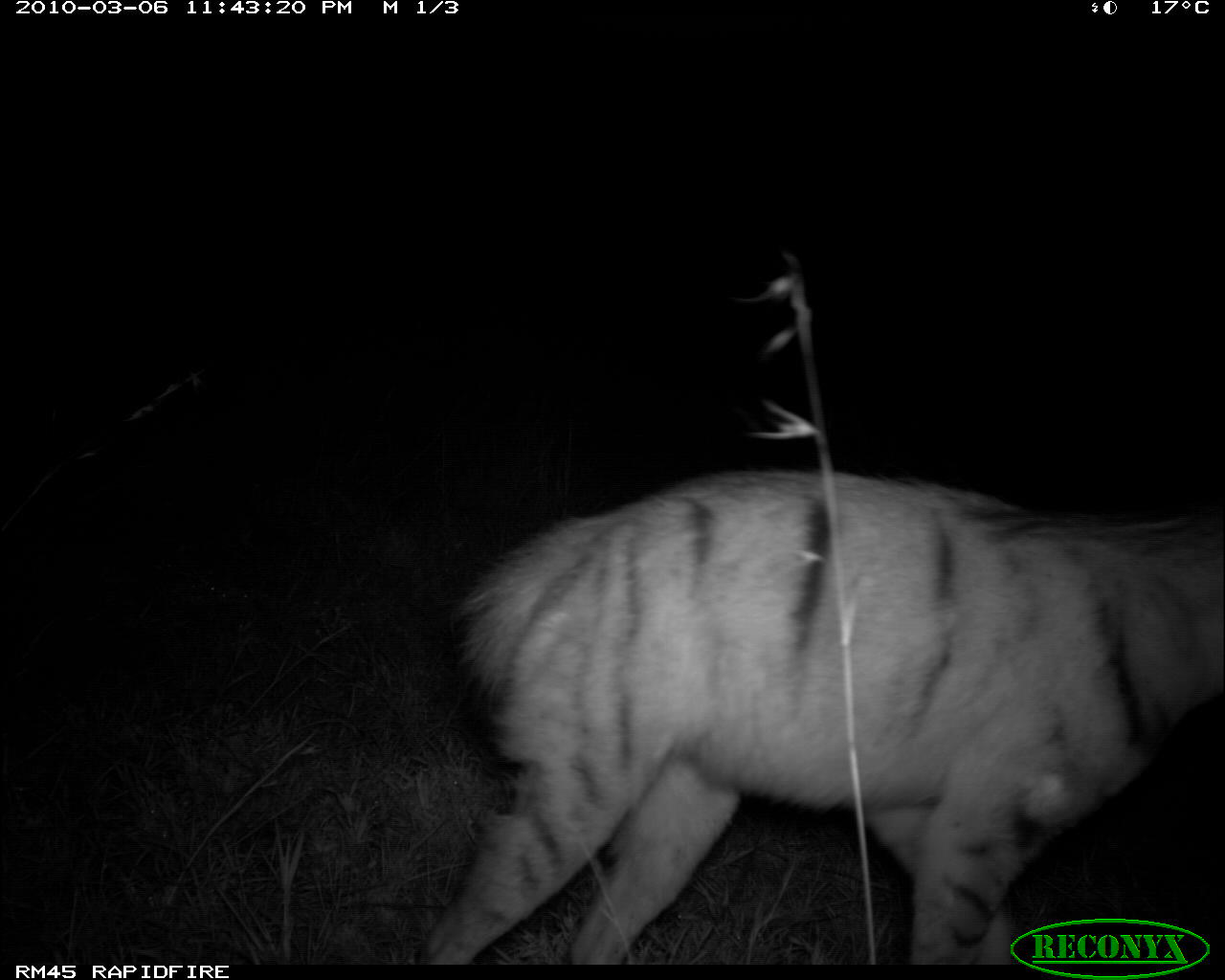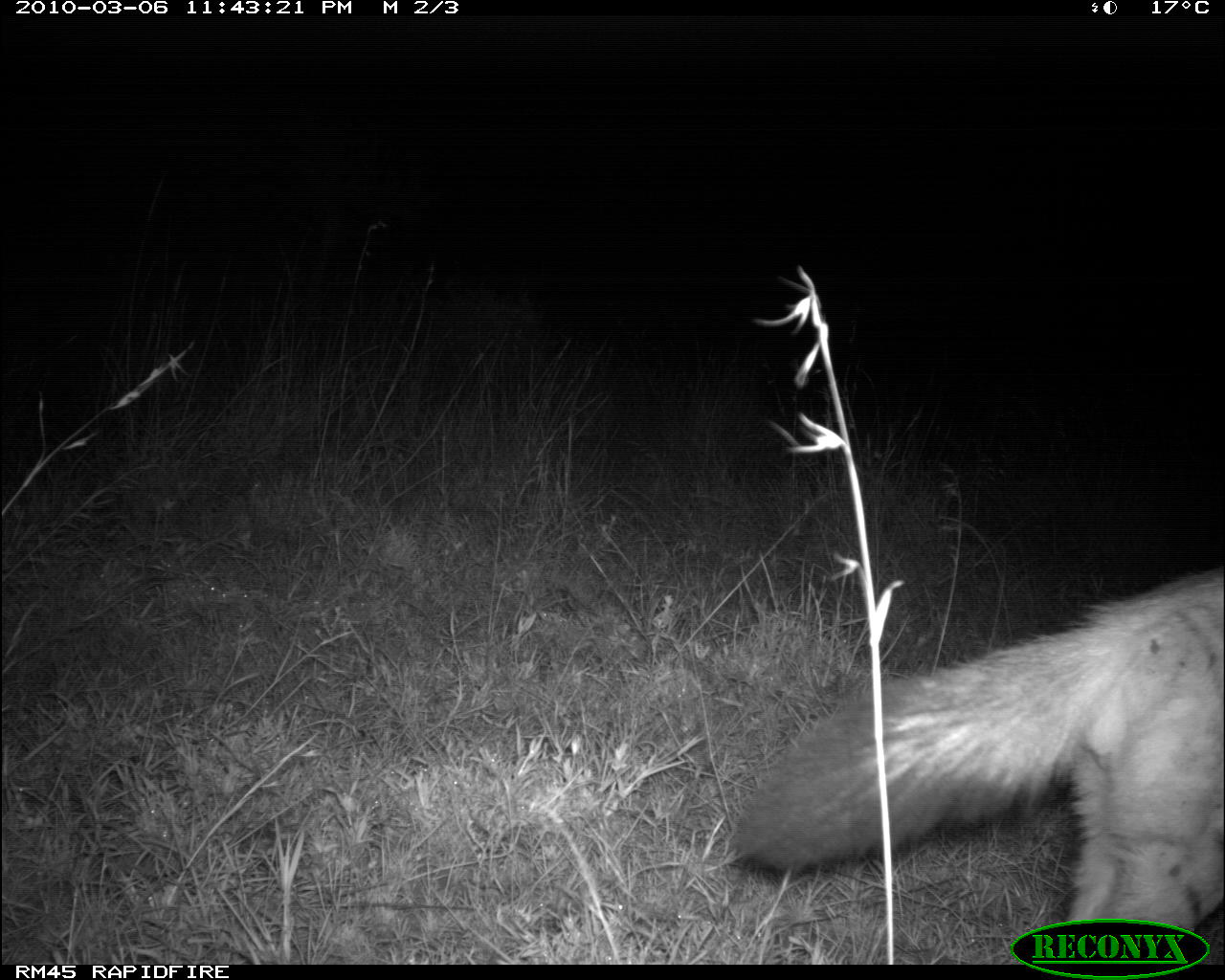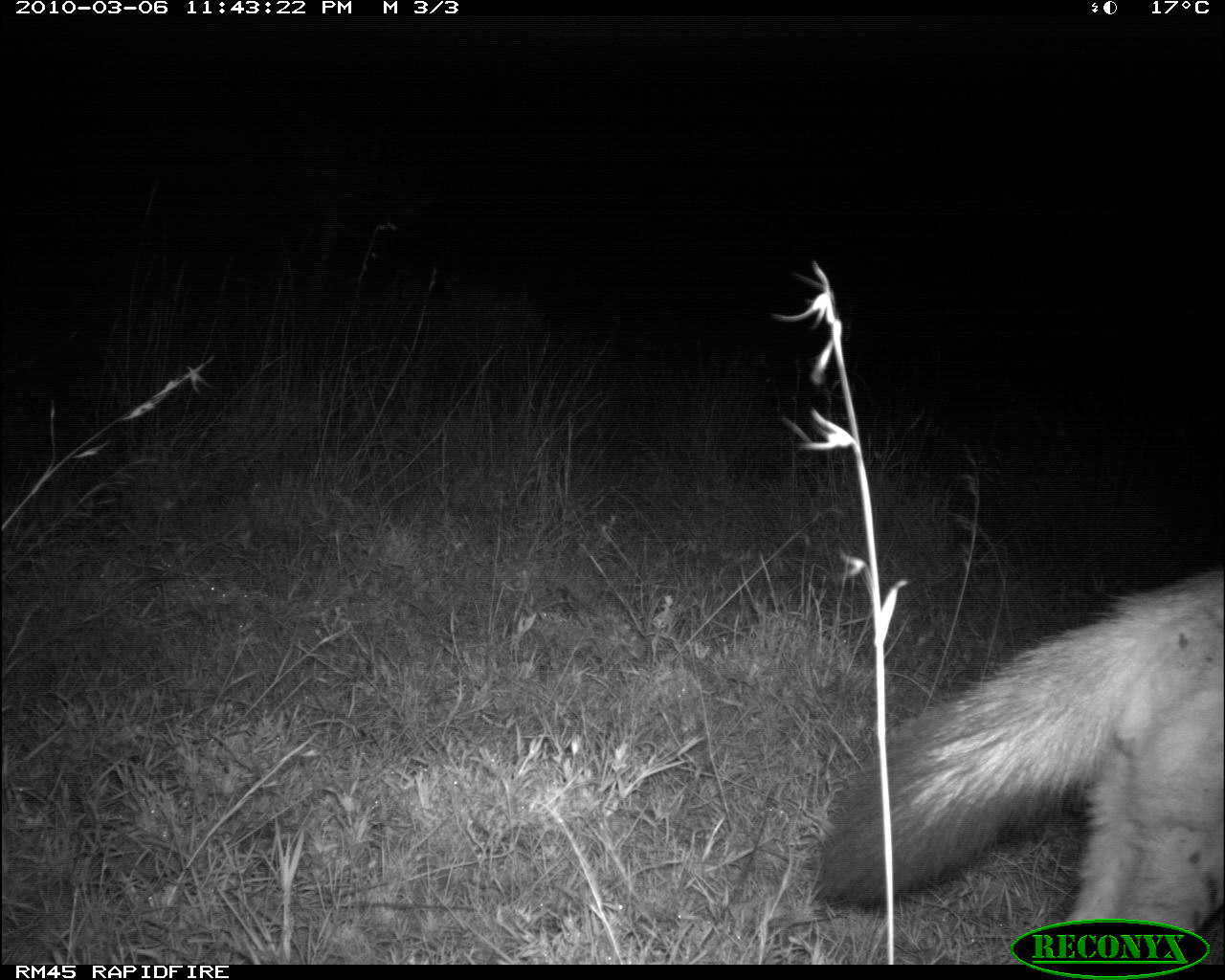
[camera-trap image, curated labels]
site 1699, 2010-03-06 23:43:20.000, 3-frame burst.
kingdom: Animalia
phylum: Chordata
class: Mammalia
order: Carnivora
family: Hyaenidae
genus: Proteles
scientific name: Proteles cristatus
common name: aardwolf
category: proteles cristata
Proteles cristata (aardwolf) (Proteles cristatus), count 1.